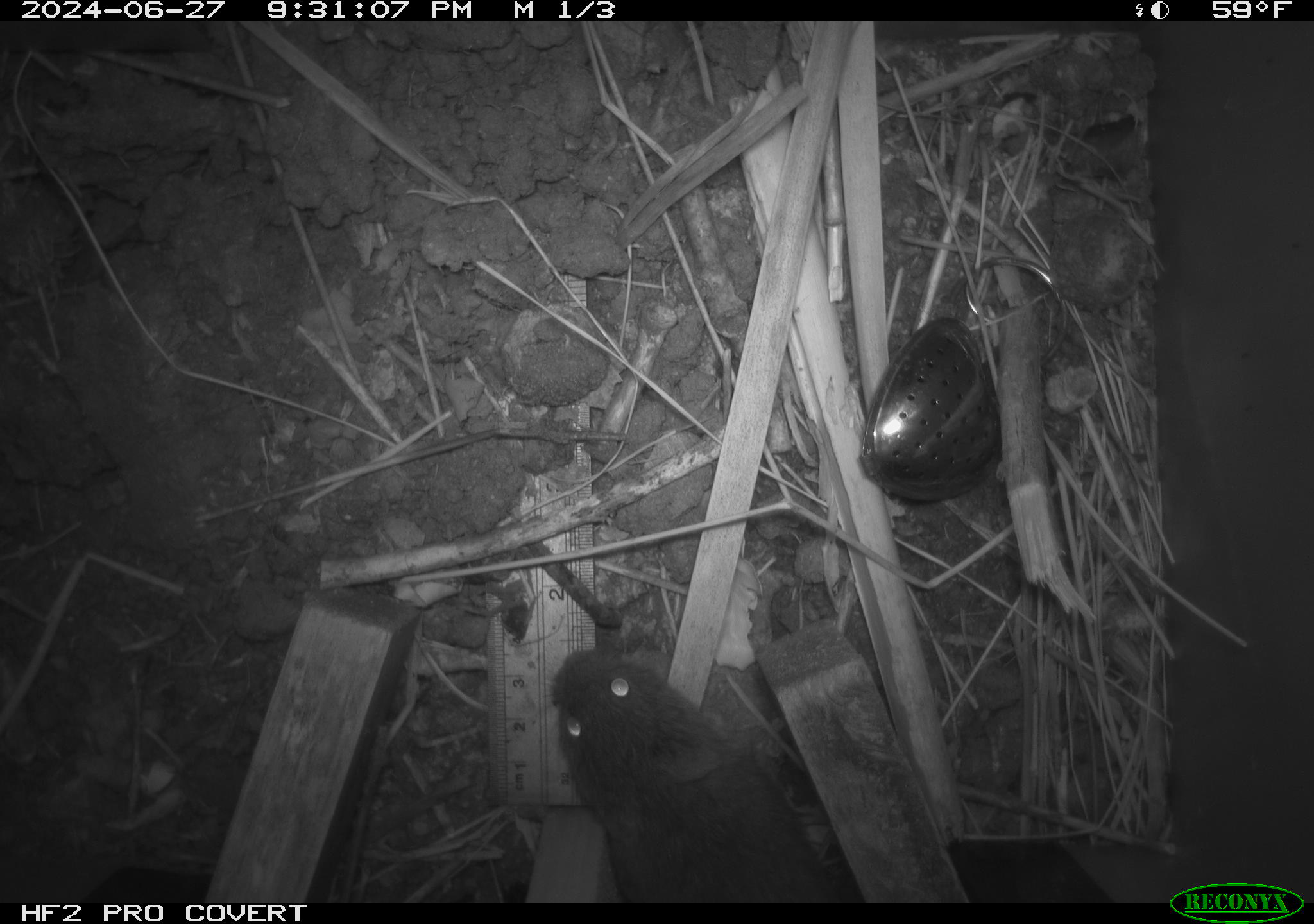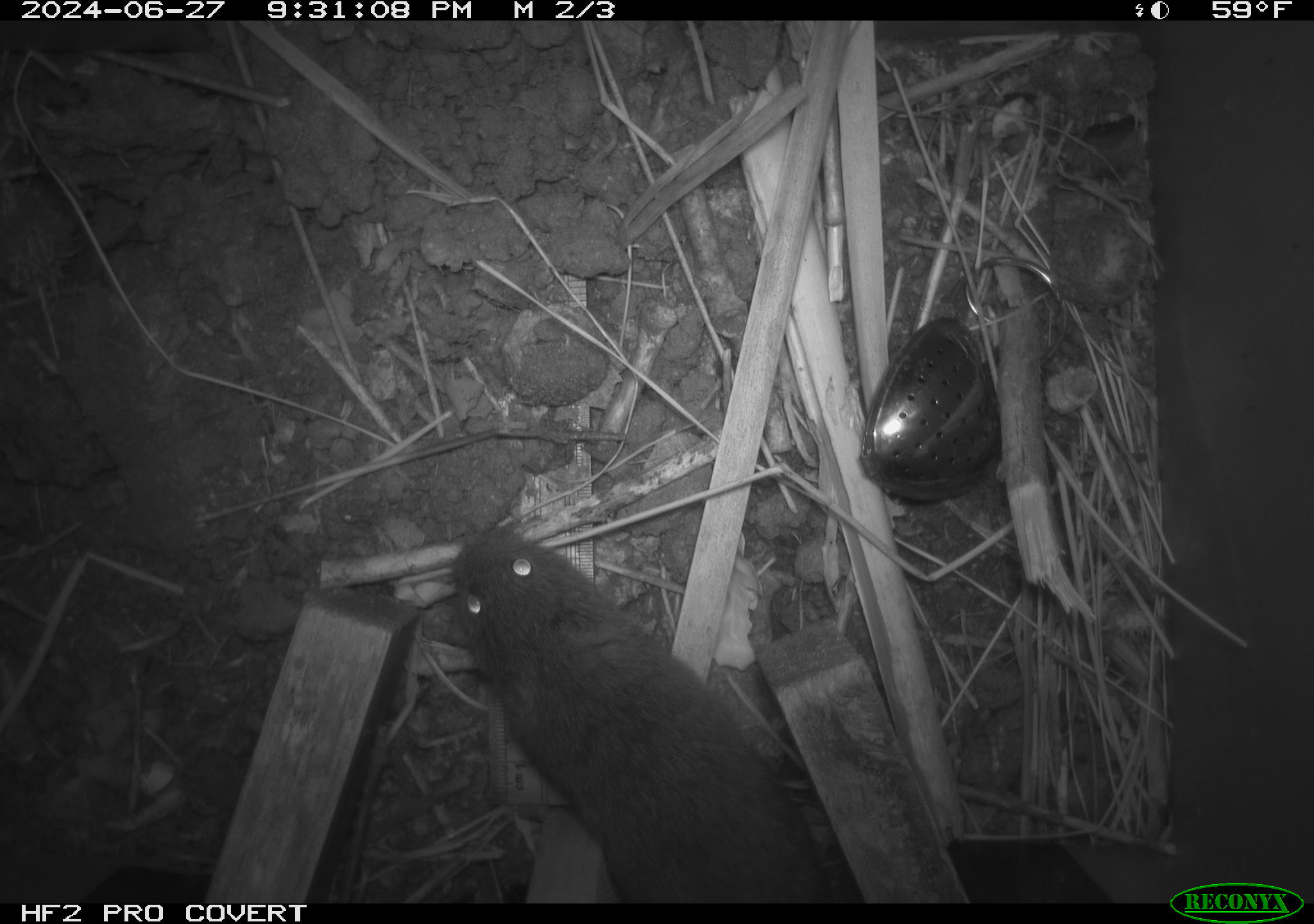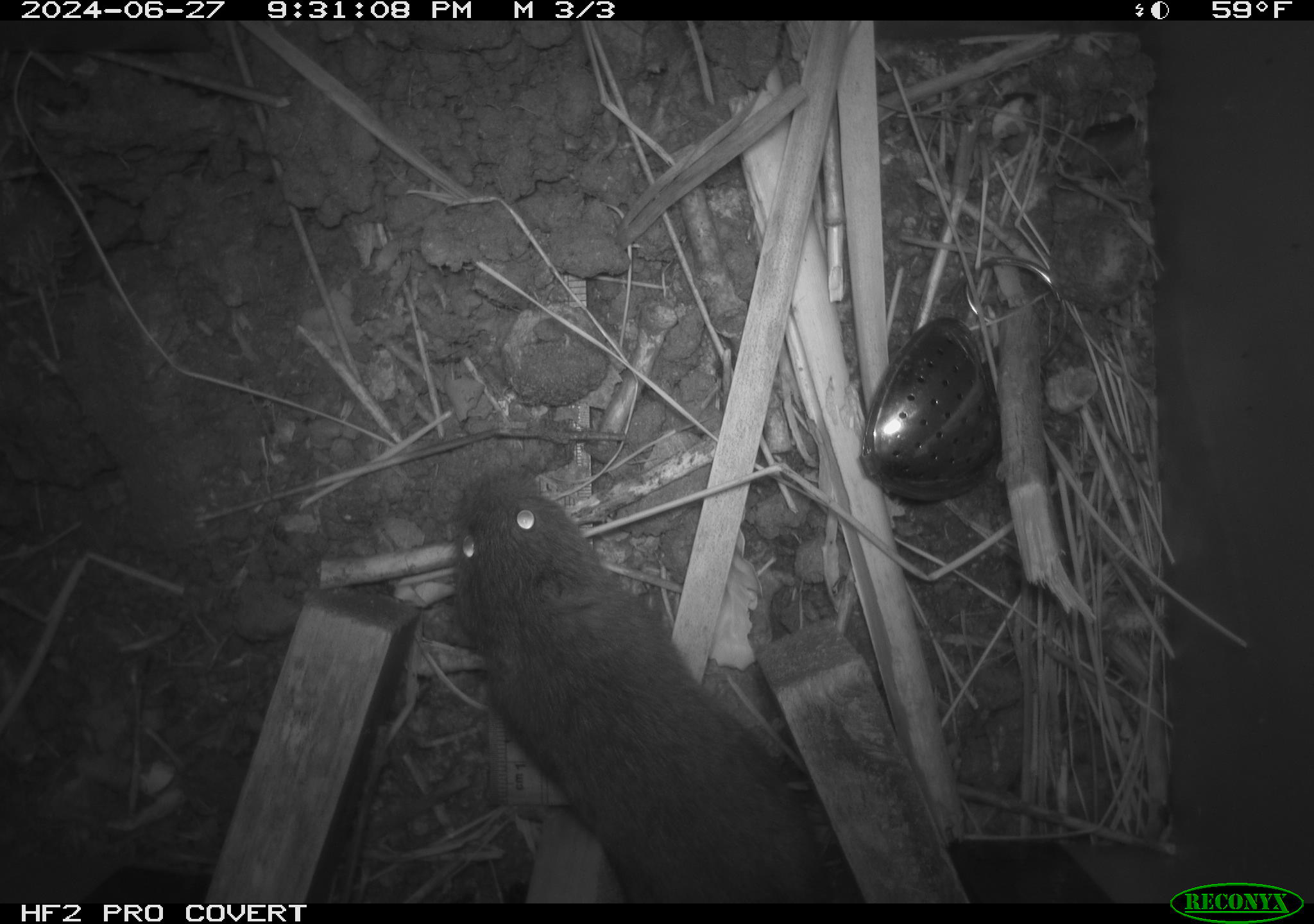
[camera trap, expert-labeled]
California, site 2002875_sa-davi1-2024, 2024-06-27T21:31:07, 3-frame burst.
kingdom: Animalia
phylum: Chordata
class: Mammalia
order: Rodentia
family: Cricetidae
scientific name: Arvicolinae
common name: voles, lemmings, and muskrats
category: arvicolinae subfamily